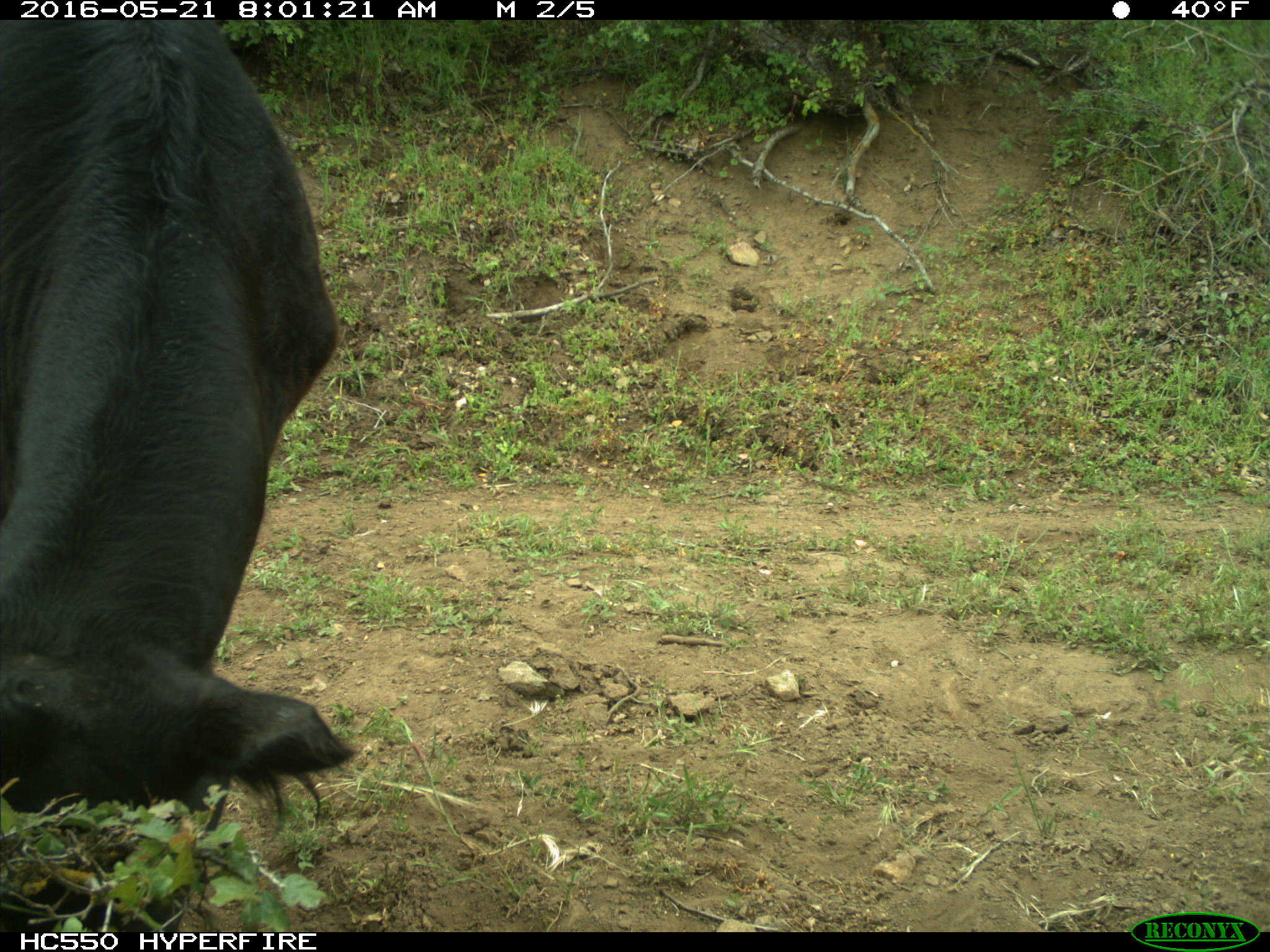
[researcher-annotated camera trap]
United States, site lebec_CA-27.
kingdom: Animalia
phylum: Chordata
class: Mammalia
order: Artiodactyla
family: Bovidae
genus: Bos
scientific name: Bos taurus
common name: domestic cow